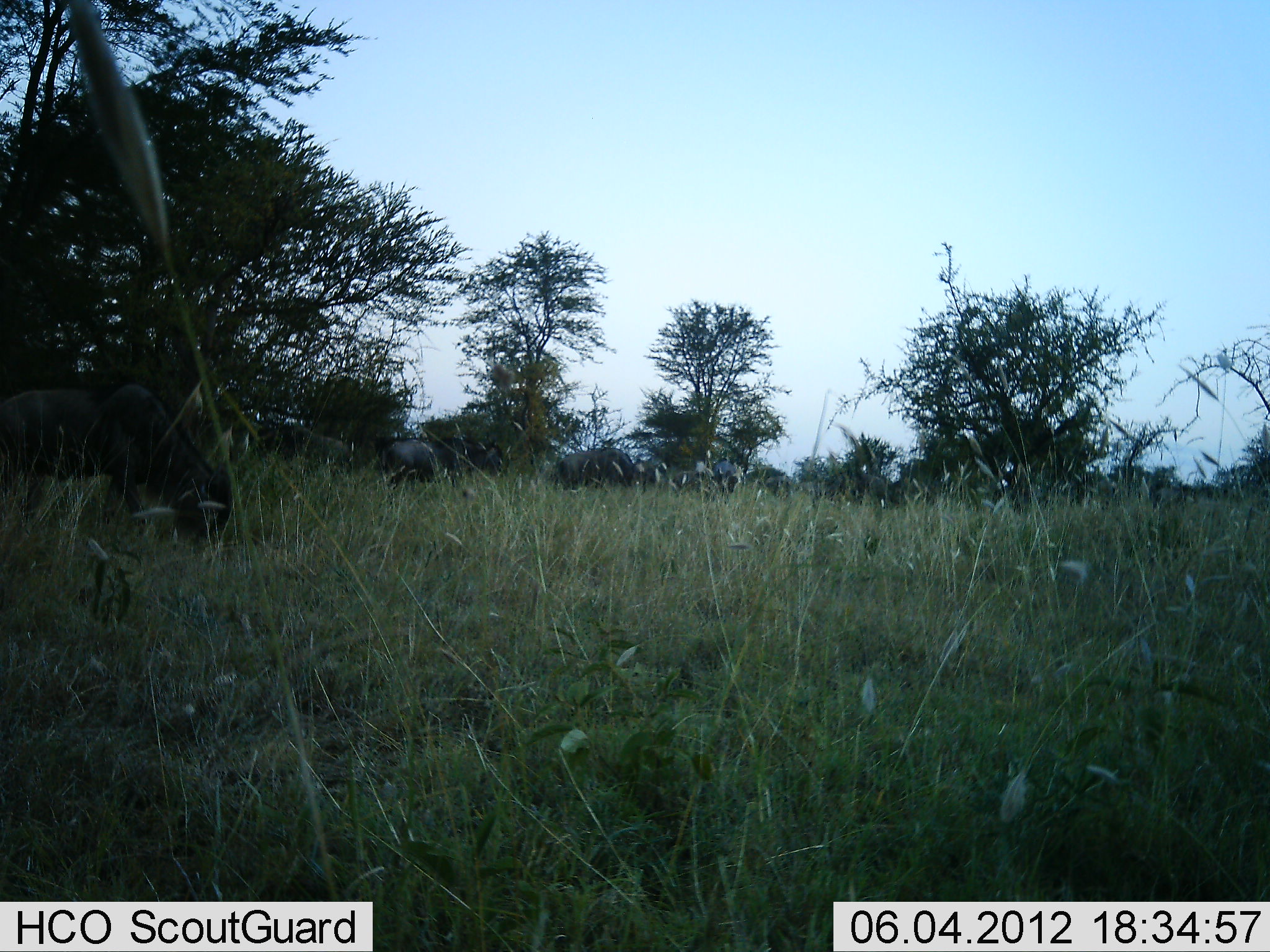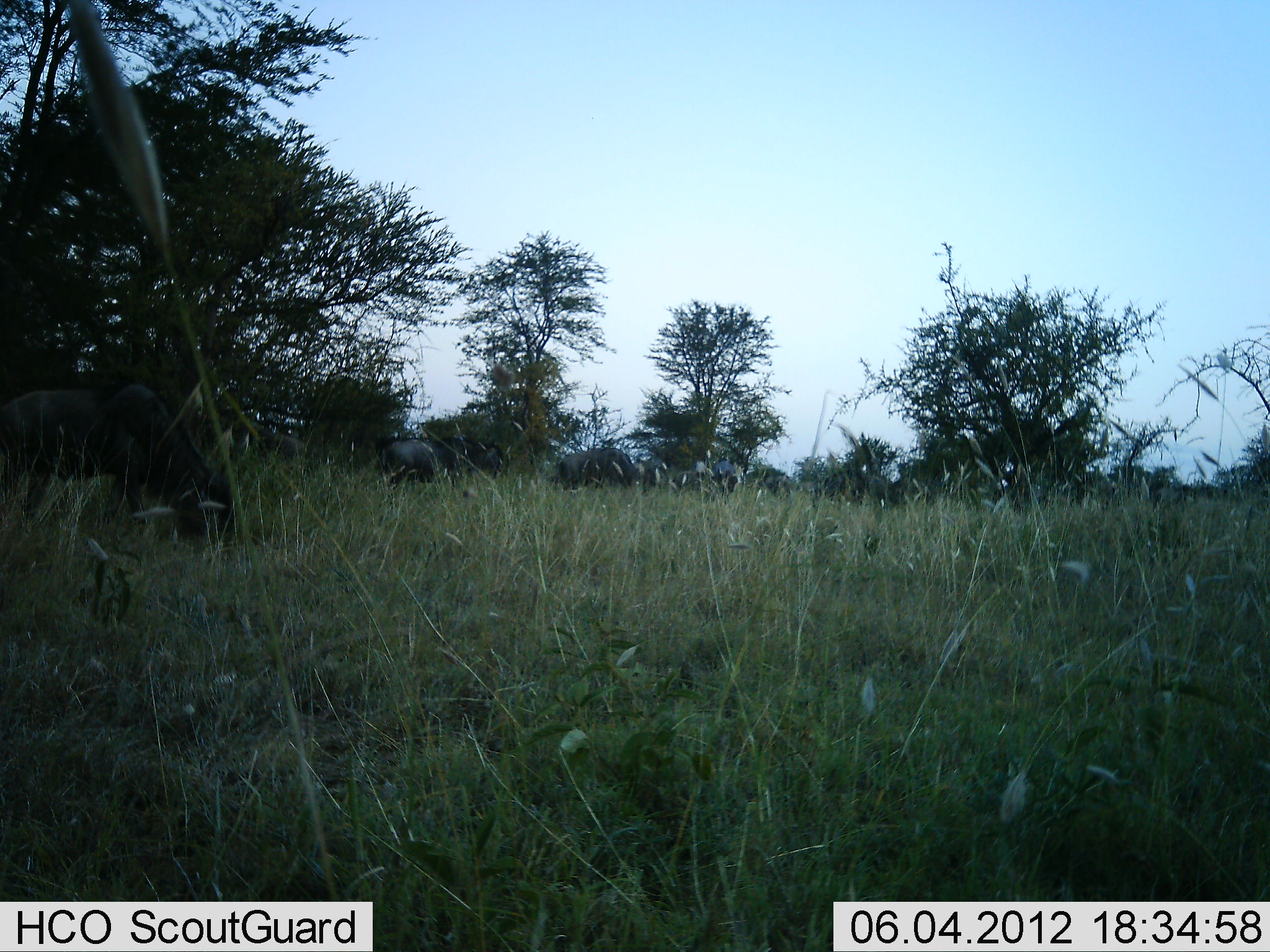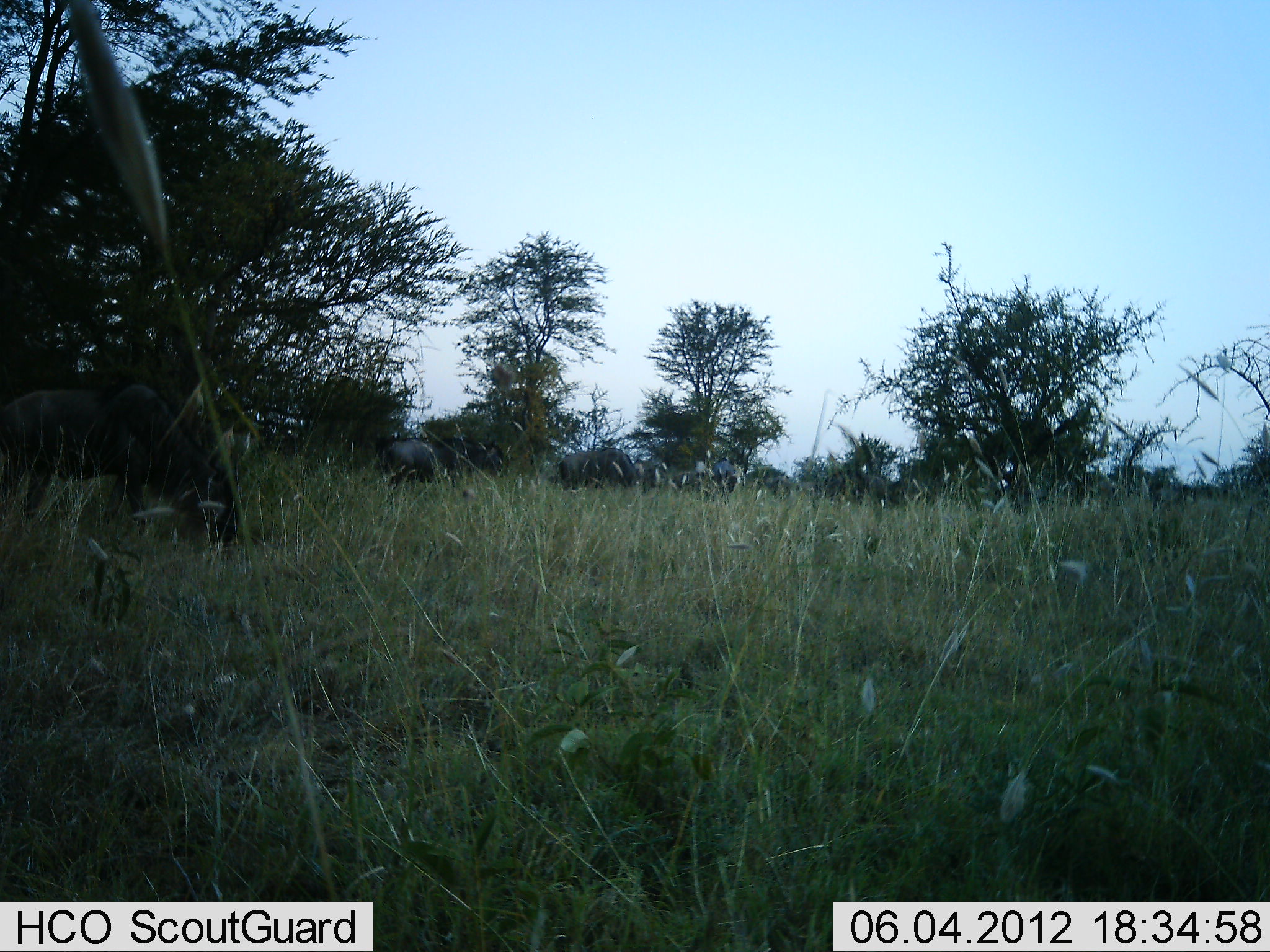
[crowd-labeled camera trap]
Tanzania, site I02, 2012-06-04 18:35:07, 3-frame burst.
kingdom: Animalia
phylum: Chordata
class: Mammalia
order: Artiodactyla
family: Bovidae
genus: Connochaetes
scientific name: Connochaetes taurinus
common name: blue wildebeest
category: wildebeest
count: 6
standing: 20%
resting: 0%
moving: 20%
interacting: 0%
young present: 0%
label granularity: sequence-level